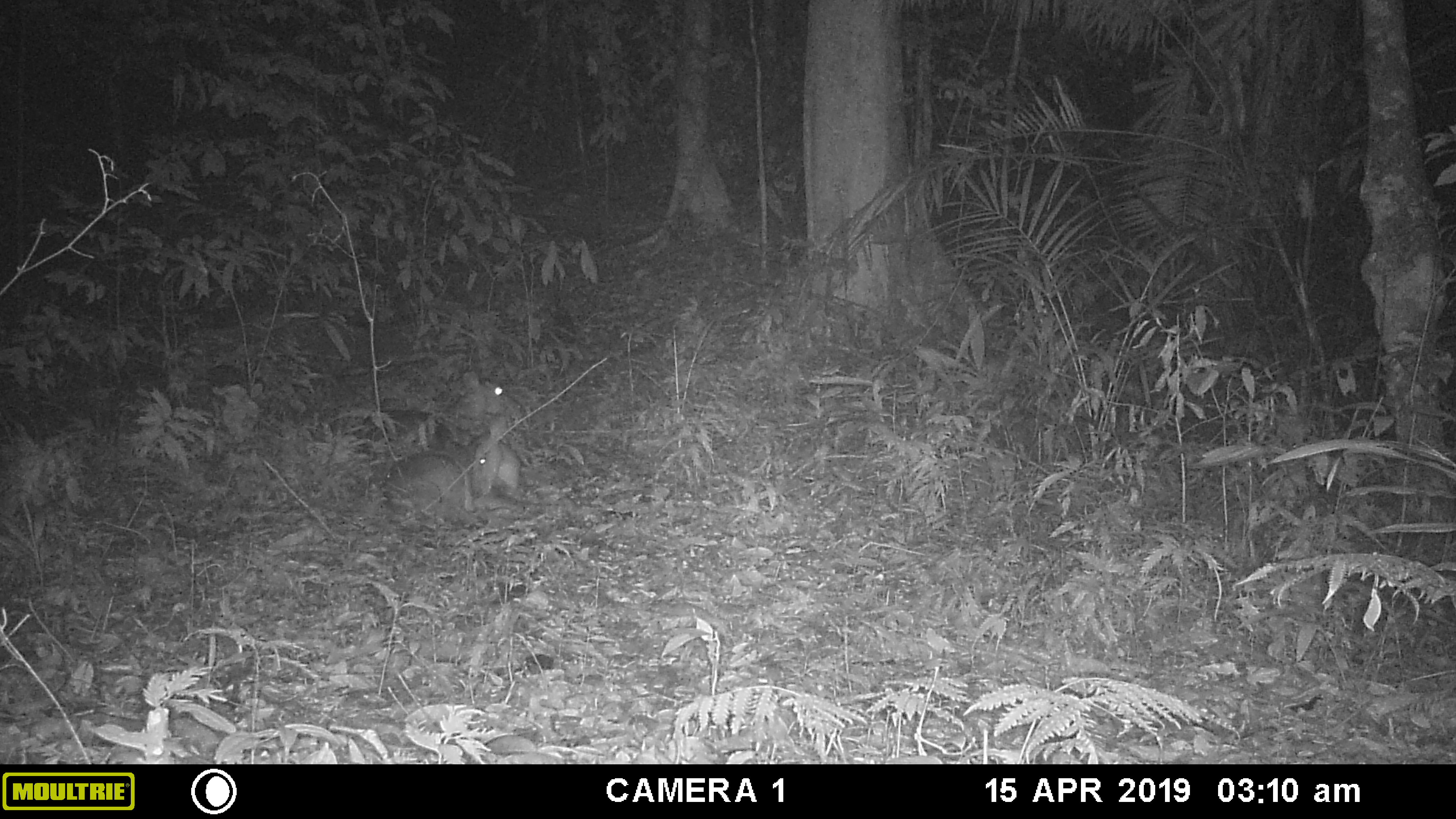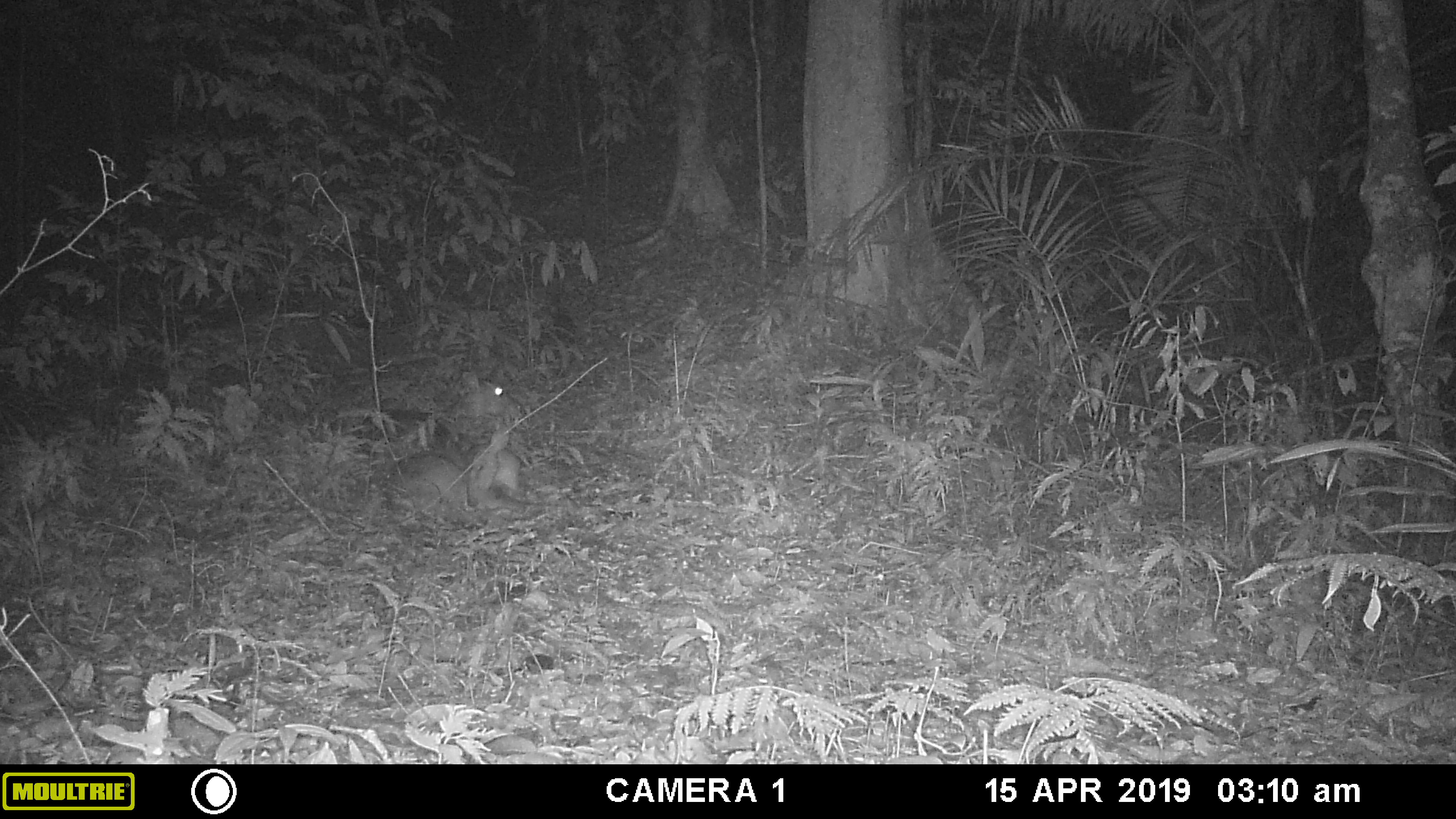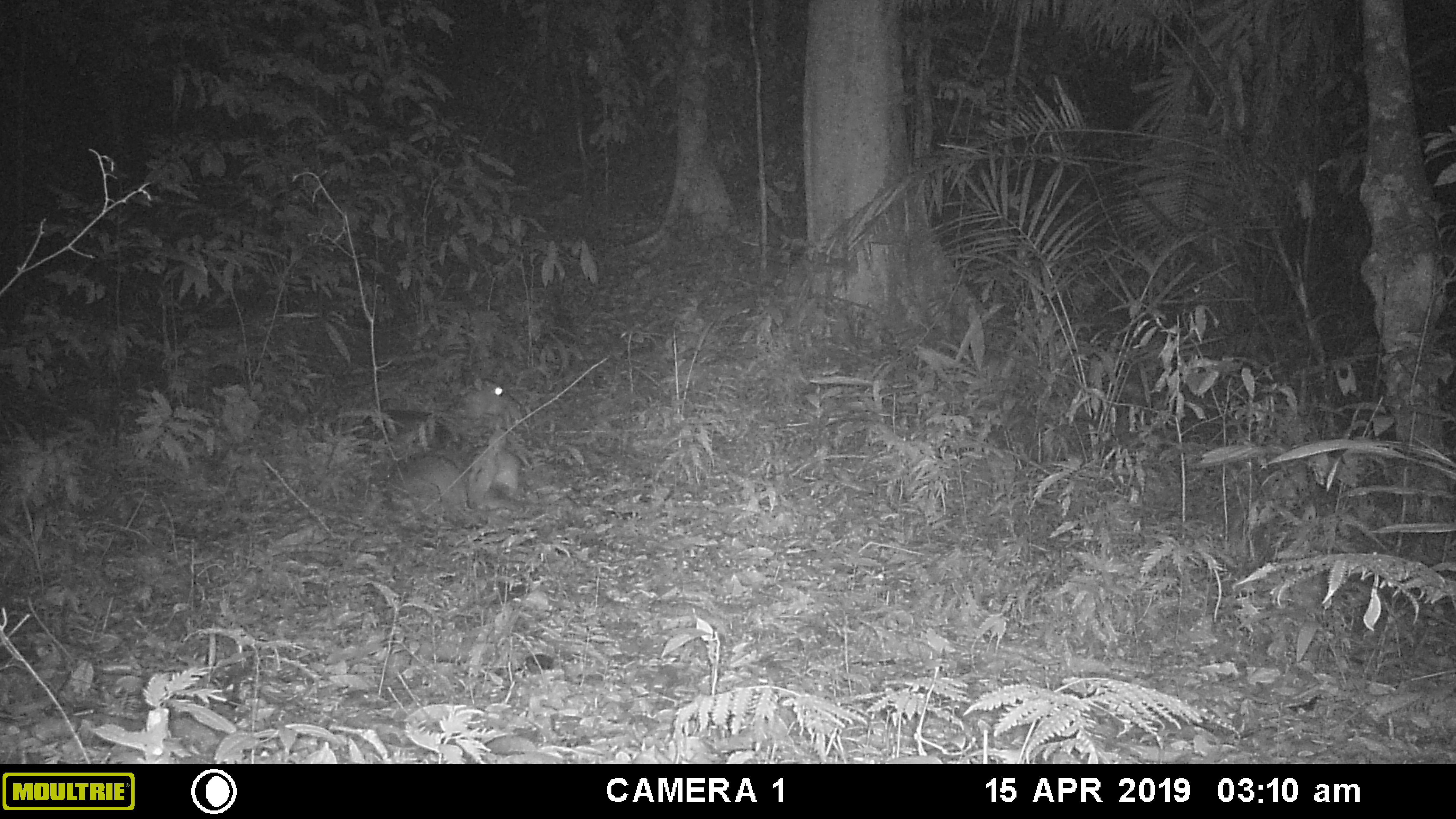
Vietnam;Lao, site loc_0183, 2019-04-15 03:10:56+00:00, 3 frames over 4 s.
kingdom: Animalia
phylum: Chordata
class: Mammalia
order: Artiodactyla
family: Cervidae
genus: Muntiacus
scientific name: Muntiacus vuquangensis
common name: large-antlered muntjac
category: large antlered muntjac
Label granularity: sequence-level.